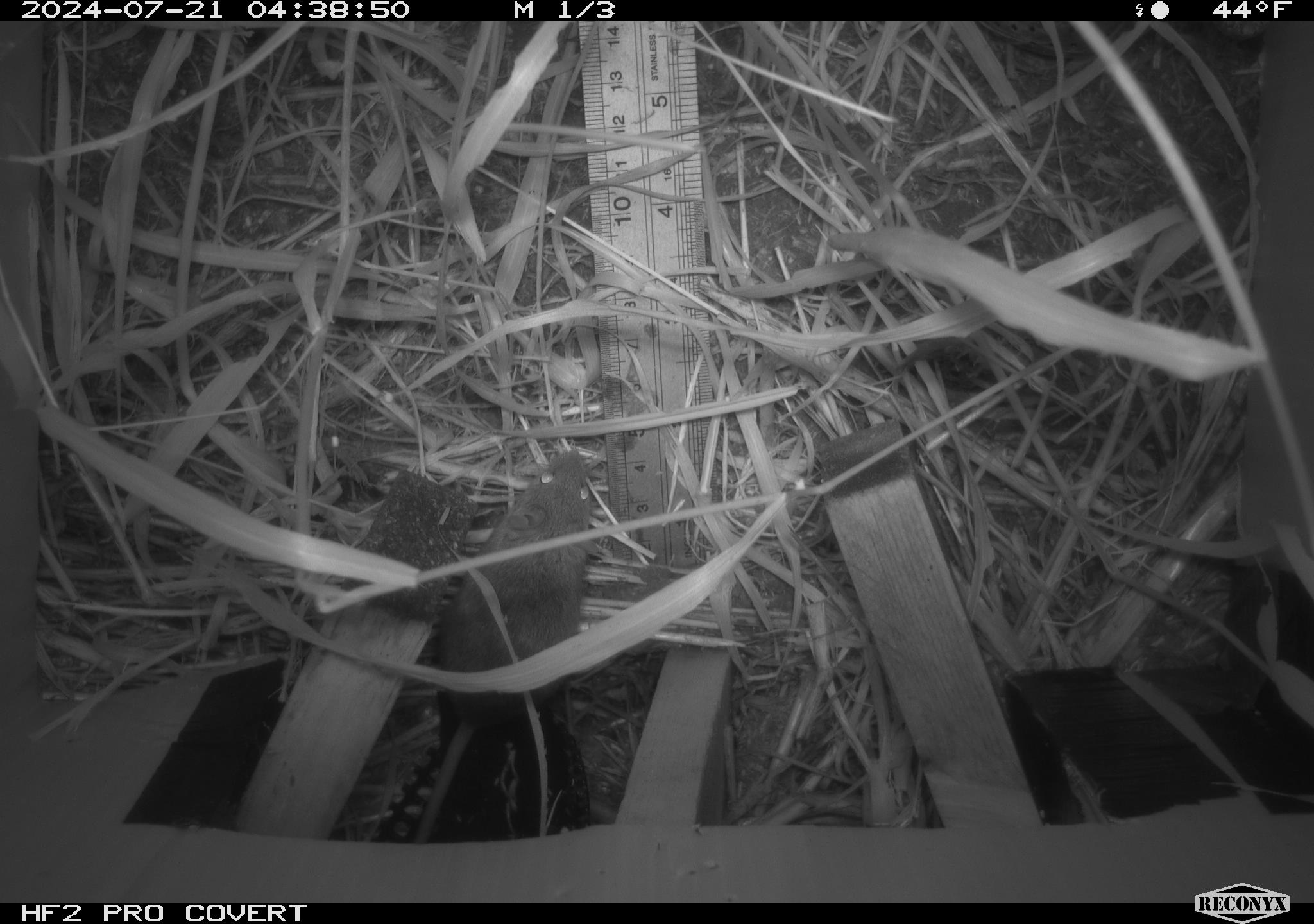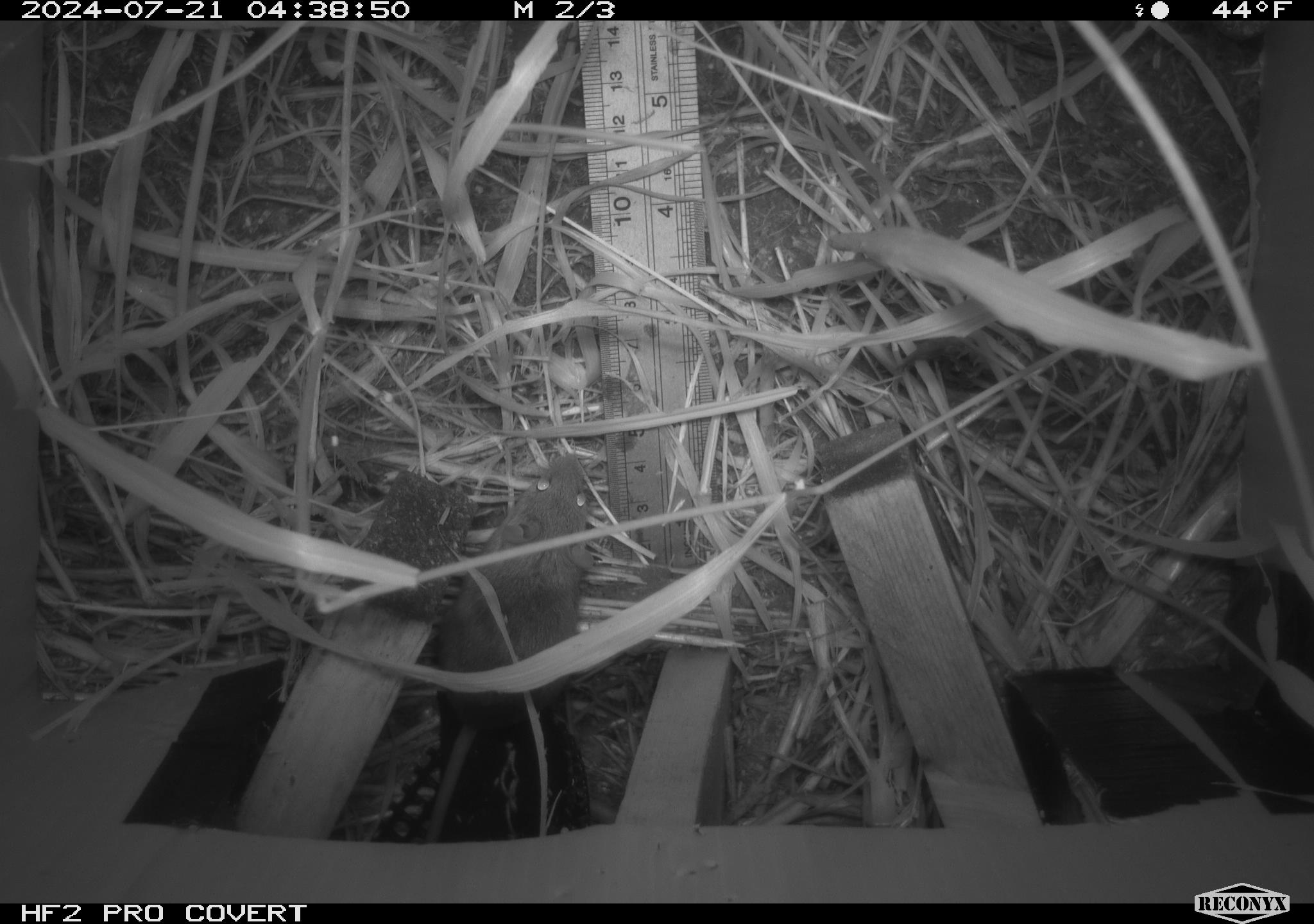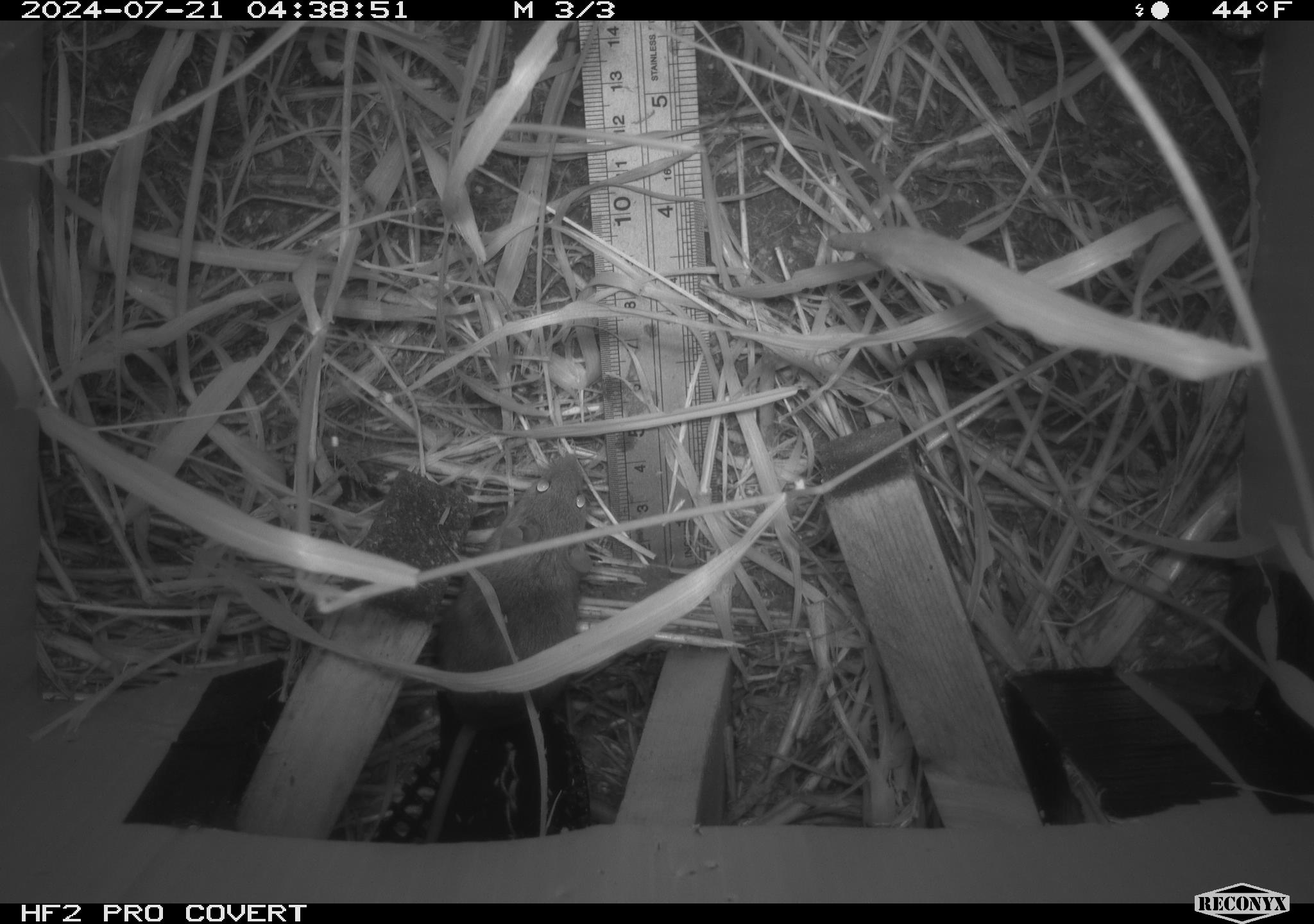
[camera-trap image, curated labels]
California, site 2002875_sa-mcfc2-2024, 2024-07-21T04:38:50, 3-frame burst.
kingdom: Animalia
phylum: Chordata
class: Mammalia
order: Rodentia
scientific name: Rodentia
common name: rodent